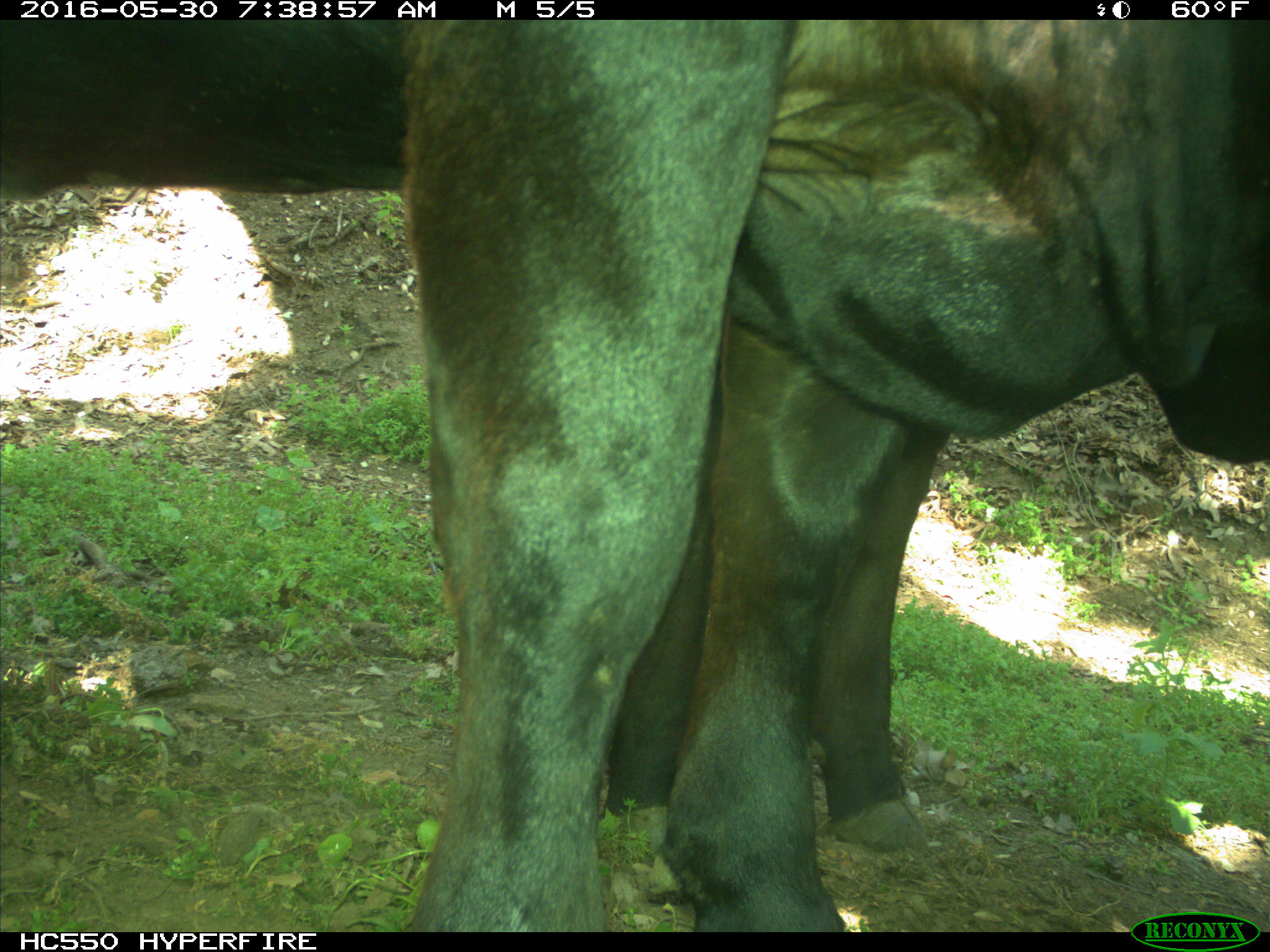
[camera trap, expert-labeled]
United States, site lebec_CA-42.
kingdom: Animalia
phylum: Chordata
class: Mammalia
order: Artiodactyla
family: Bovidae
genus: Bos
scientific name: Bos taurus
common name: domestic cow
Bos taurus (domestic cow).